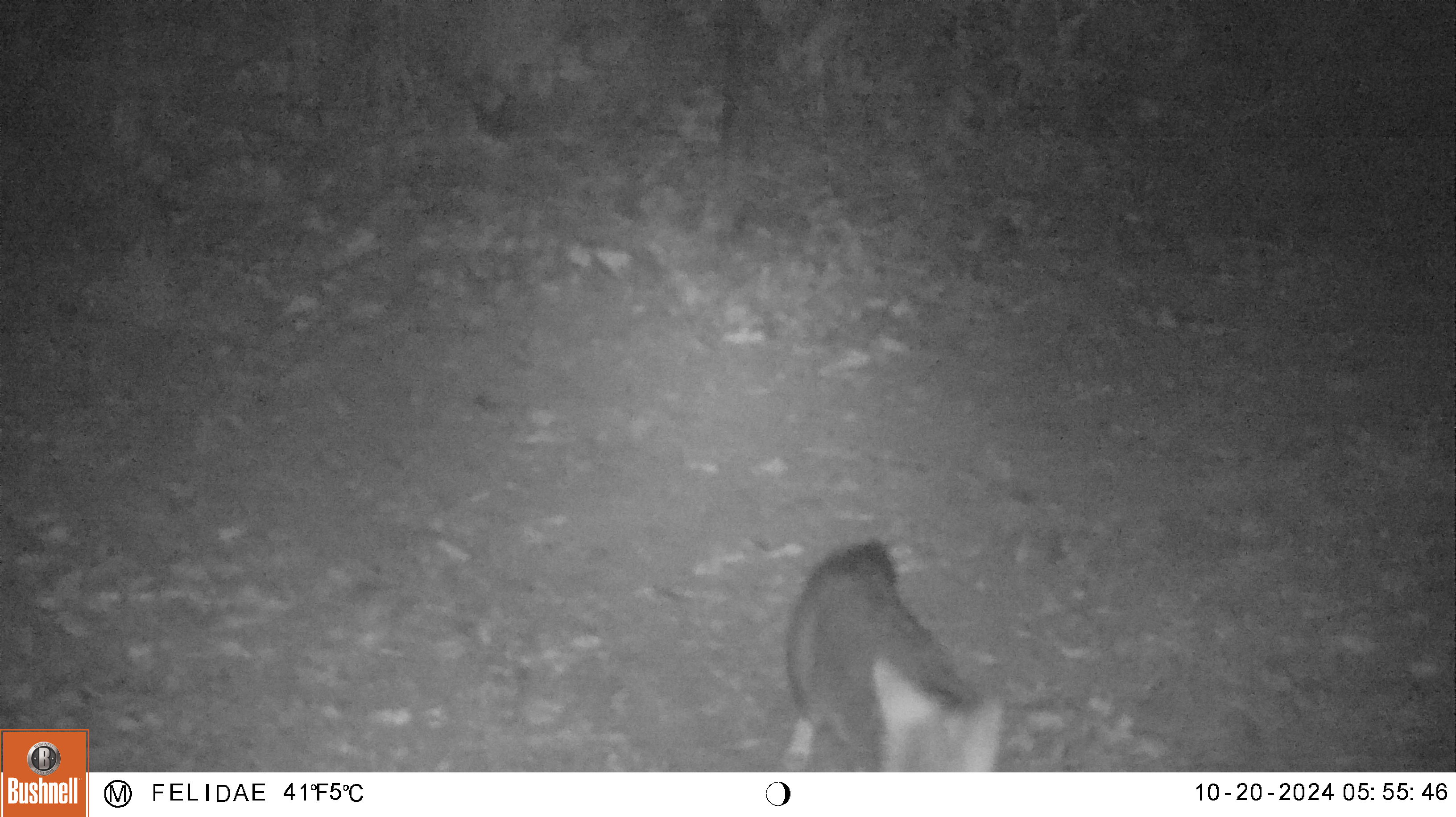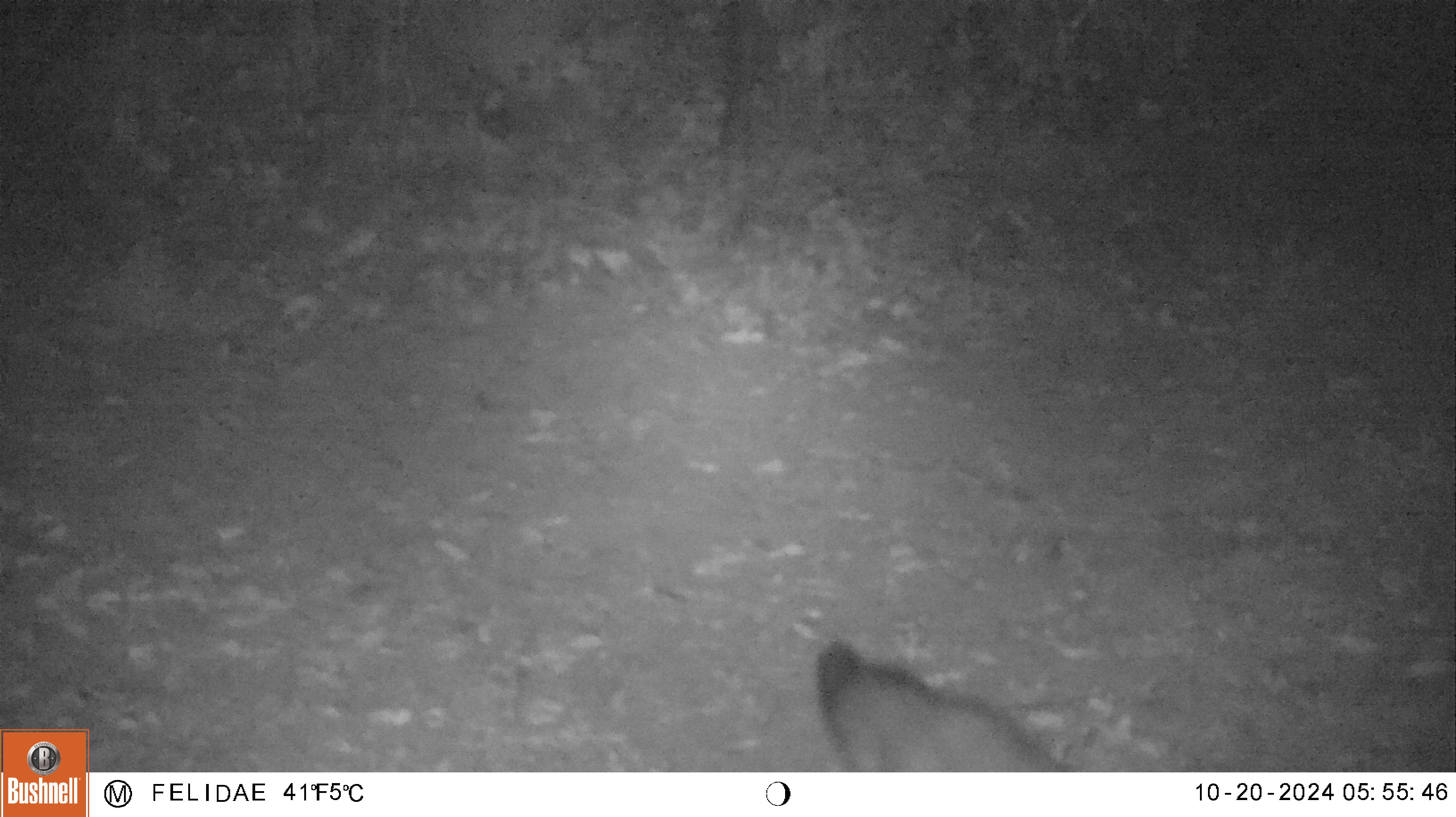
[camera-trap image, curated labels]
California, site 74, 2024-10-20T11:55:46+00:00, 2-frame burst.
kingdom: Animalia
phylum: Chordata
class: Mammalia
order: Carnivora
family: Canidae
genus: Urocyon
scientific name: Urocyon cinereoargenteus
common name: gray fox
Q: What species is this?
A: Gray fox (Urocyon cinereoargenteus).